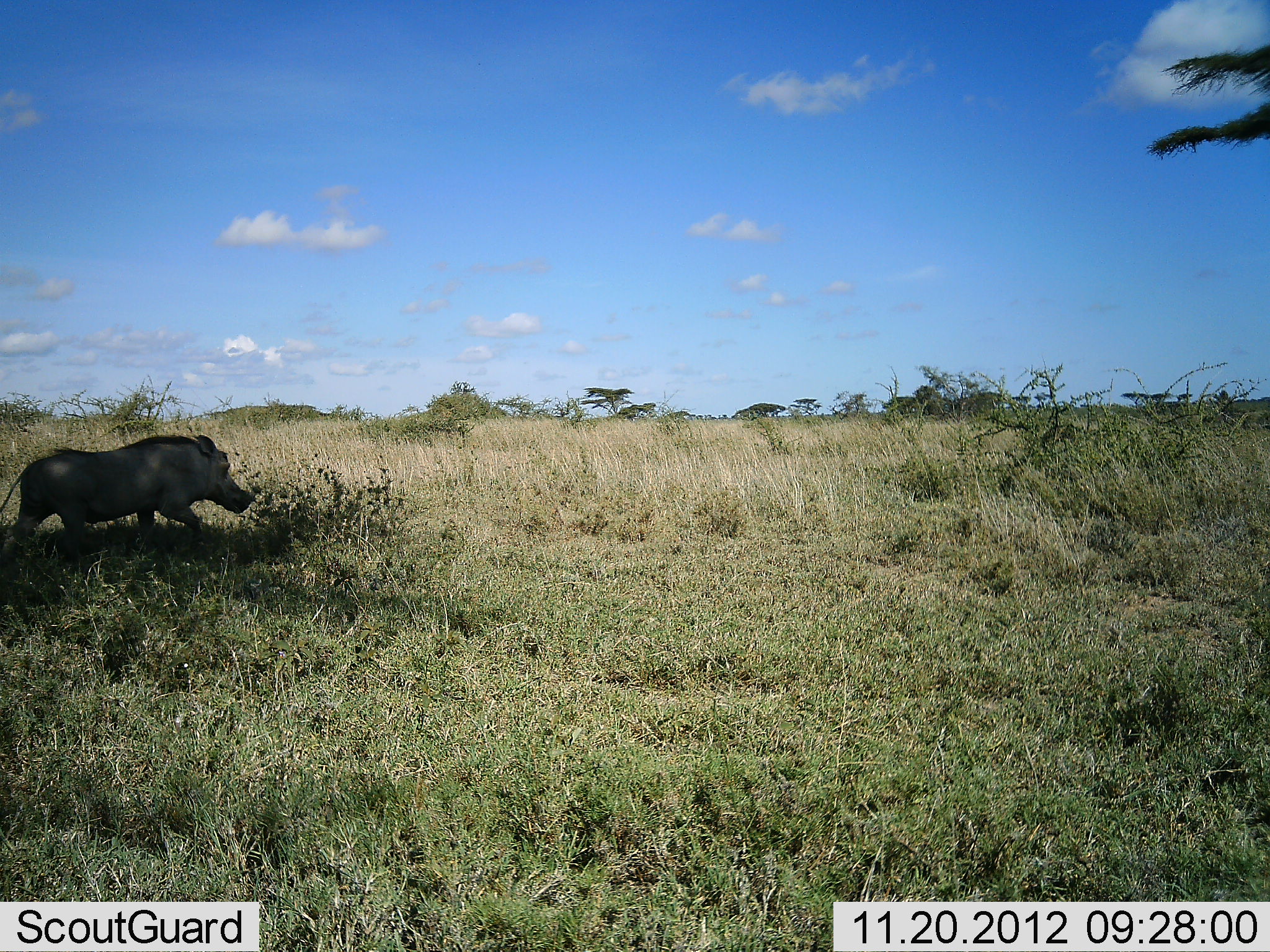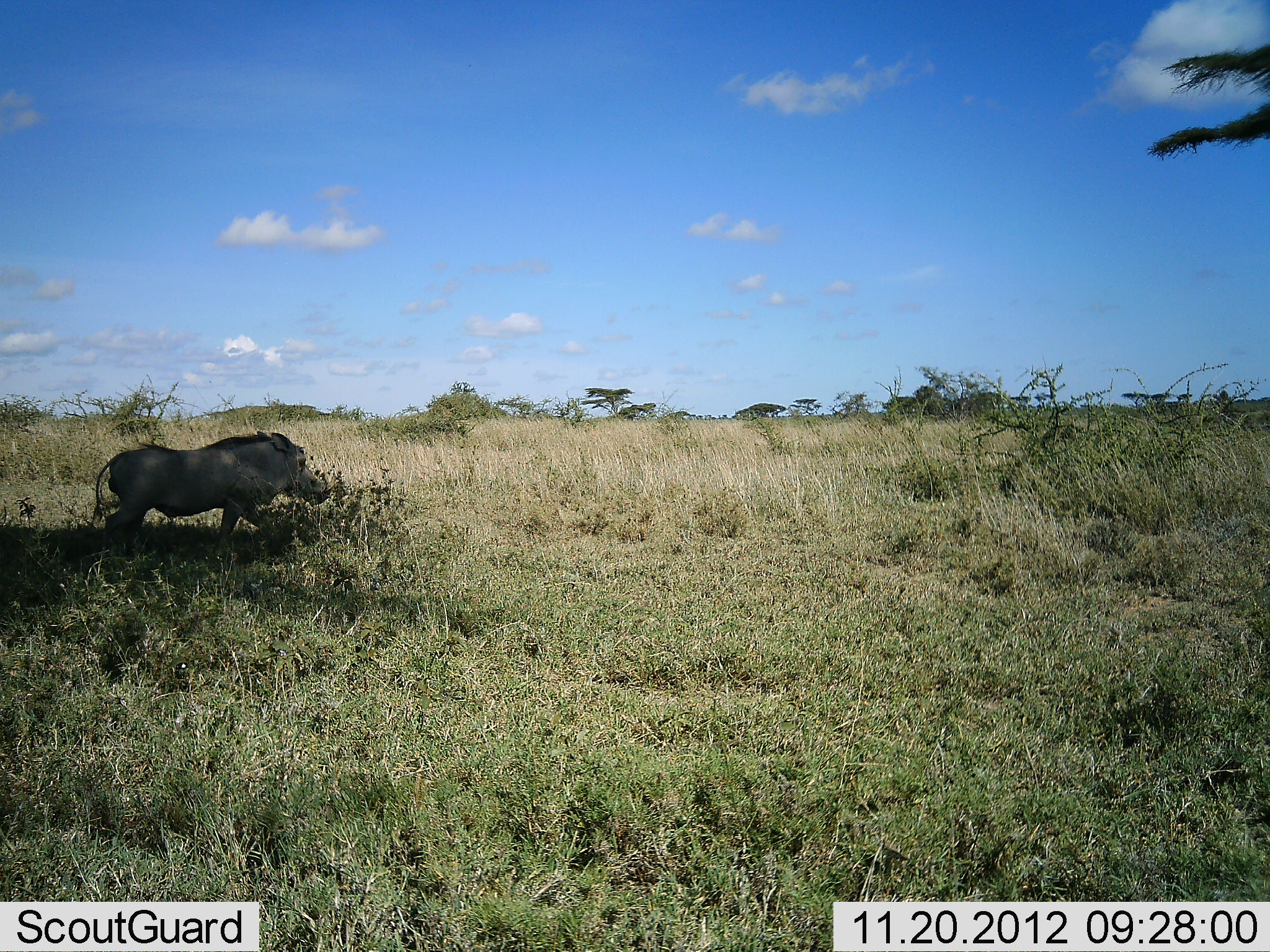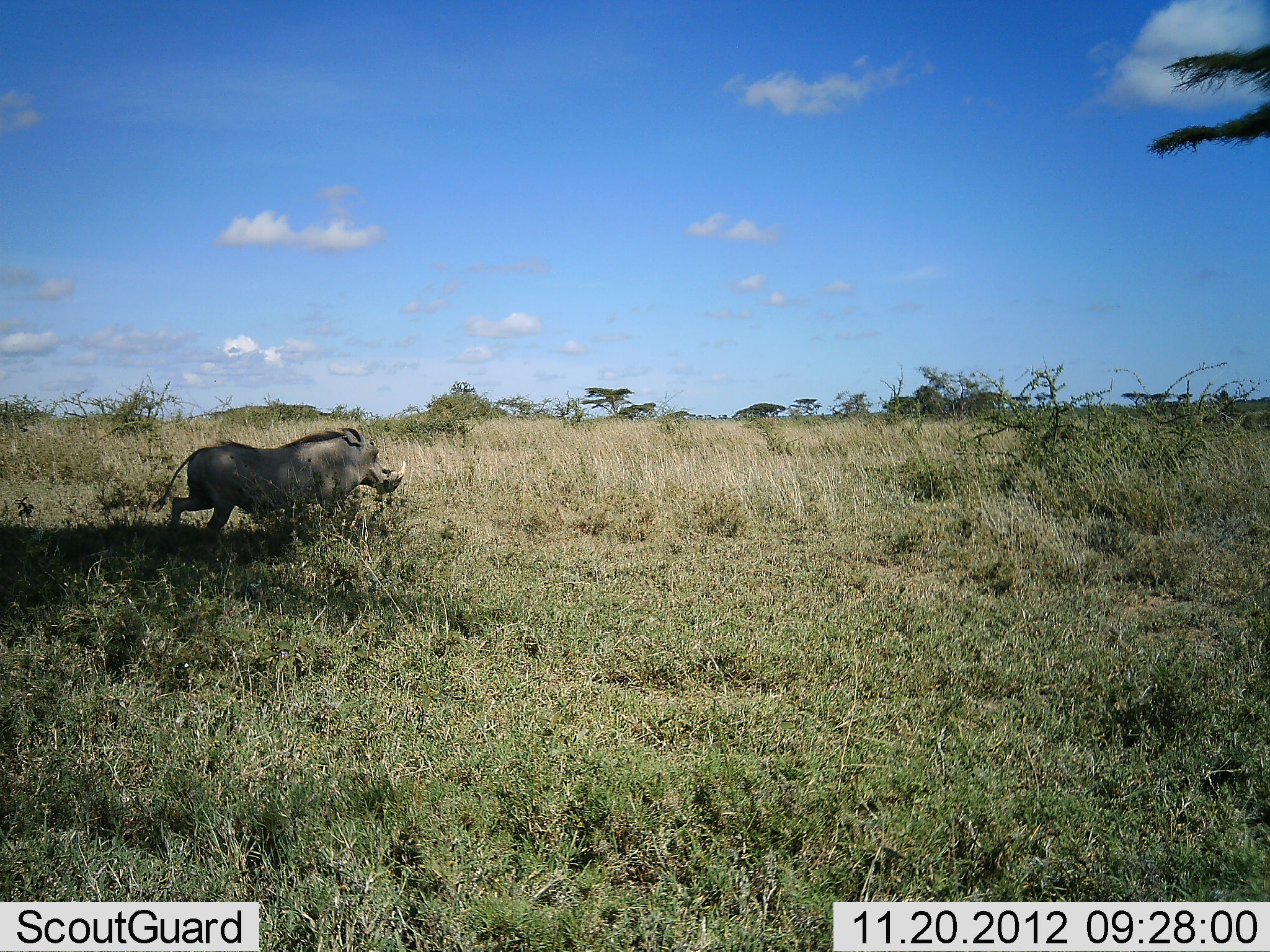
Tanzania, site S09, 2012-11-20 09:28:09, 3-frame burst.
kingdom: Animalia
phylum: Chordata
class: Mammalia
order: Artiodactyla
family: Suidae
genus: Phacochoerus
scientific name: Phacochoerus africanus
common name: warthog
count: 1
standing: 0%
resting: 0%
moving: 100%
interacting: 0%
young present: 0%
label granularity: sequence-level